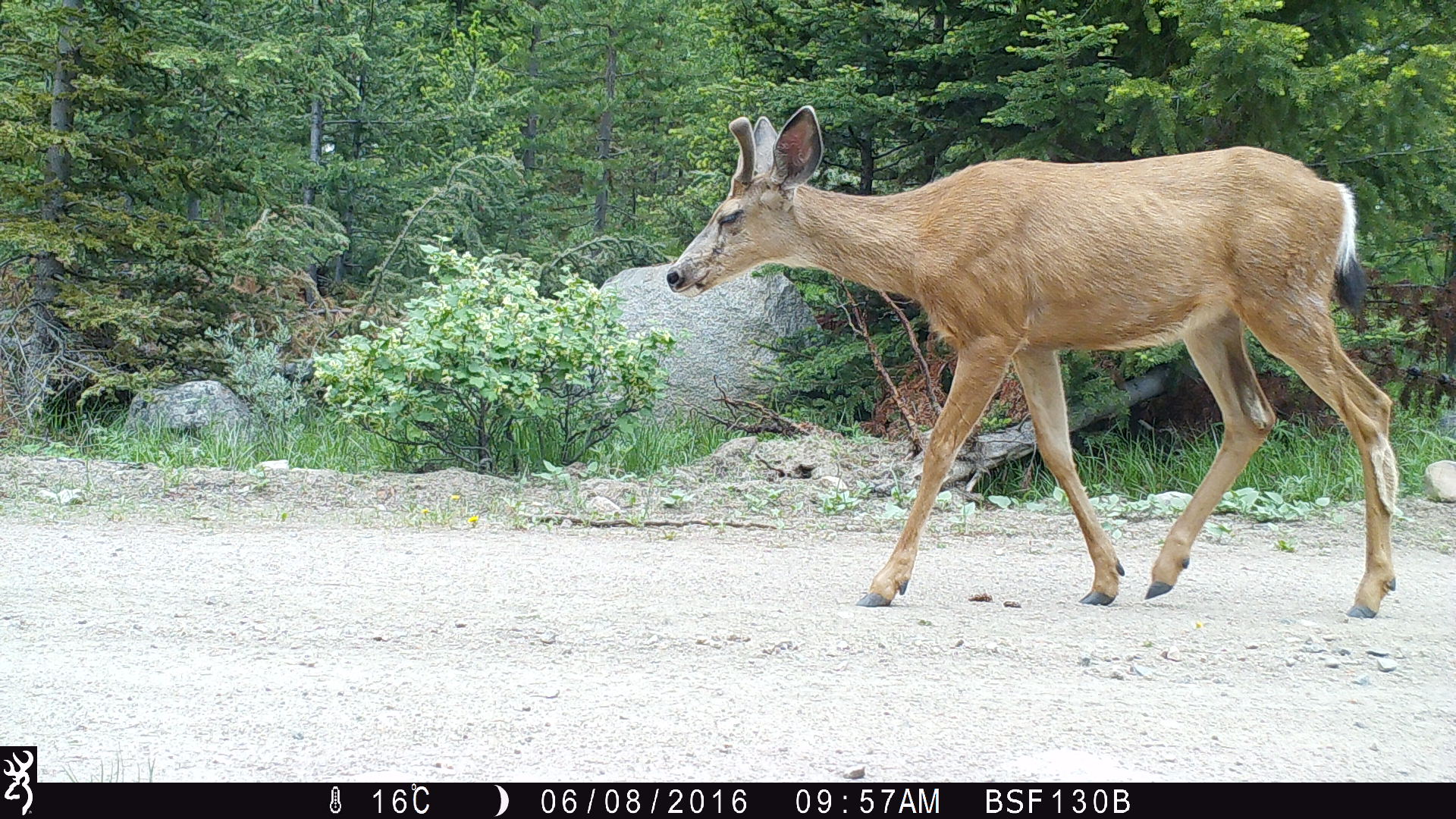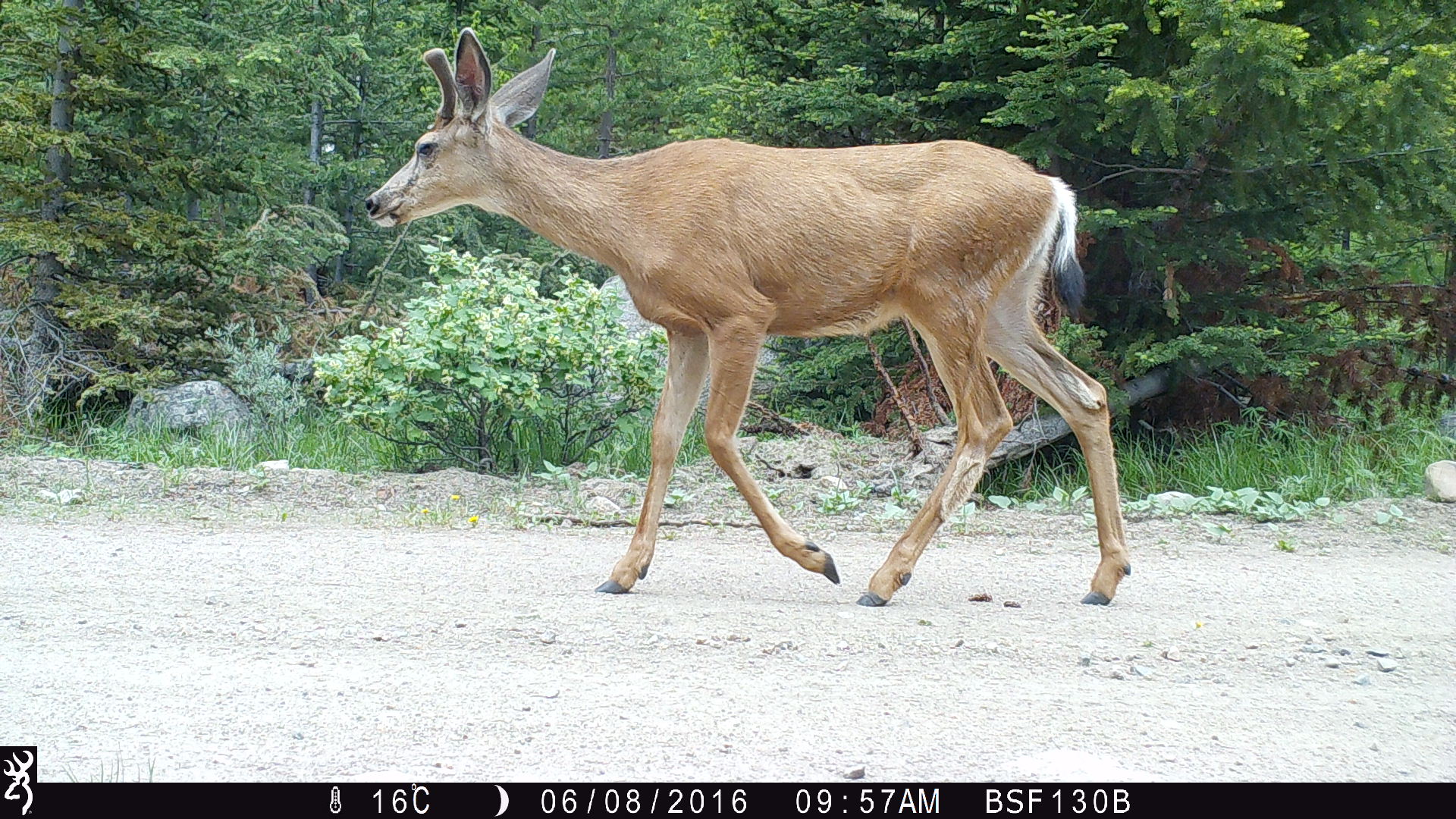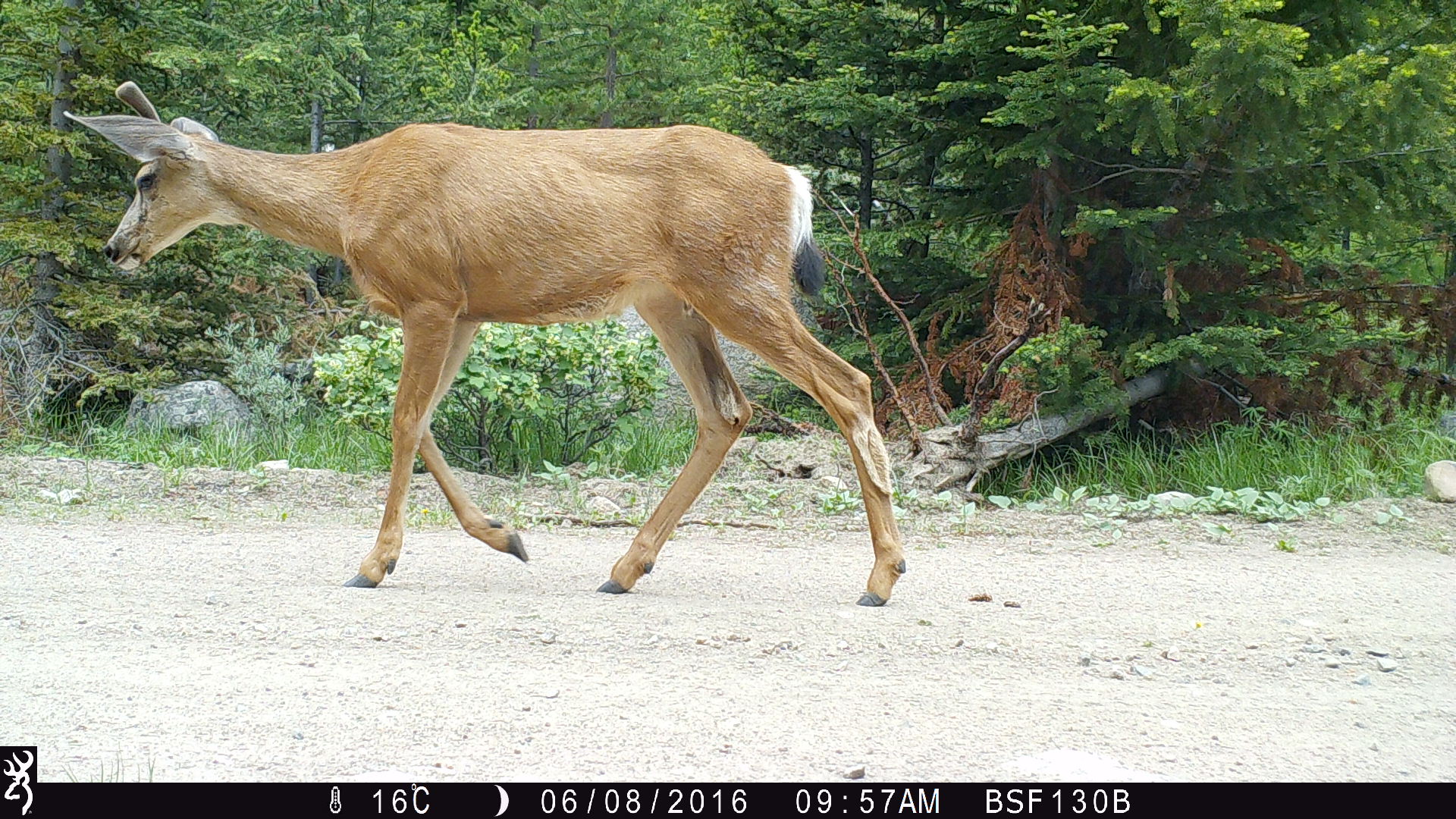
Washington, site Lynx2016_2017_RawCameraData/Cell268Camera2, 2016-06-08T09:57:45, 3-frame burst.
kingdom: Animalia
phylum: Chordata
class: Mammalia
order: Artiodactyla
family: Cervidae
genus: Odocoileus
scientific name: Odocoileus hemionus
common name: mule deer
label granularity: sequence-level